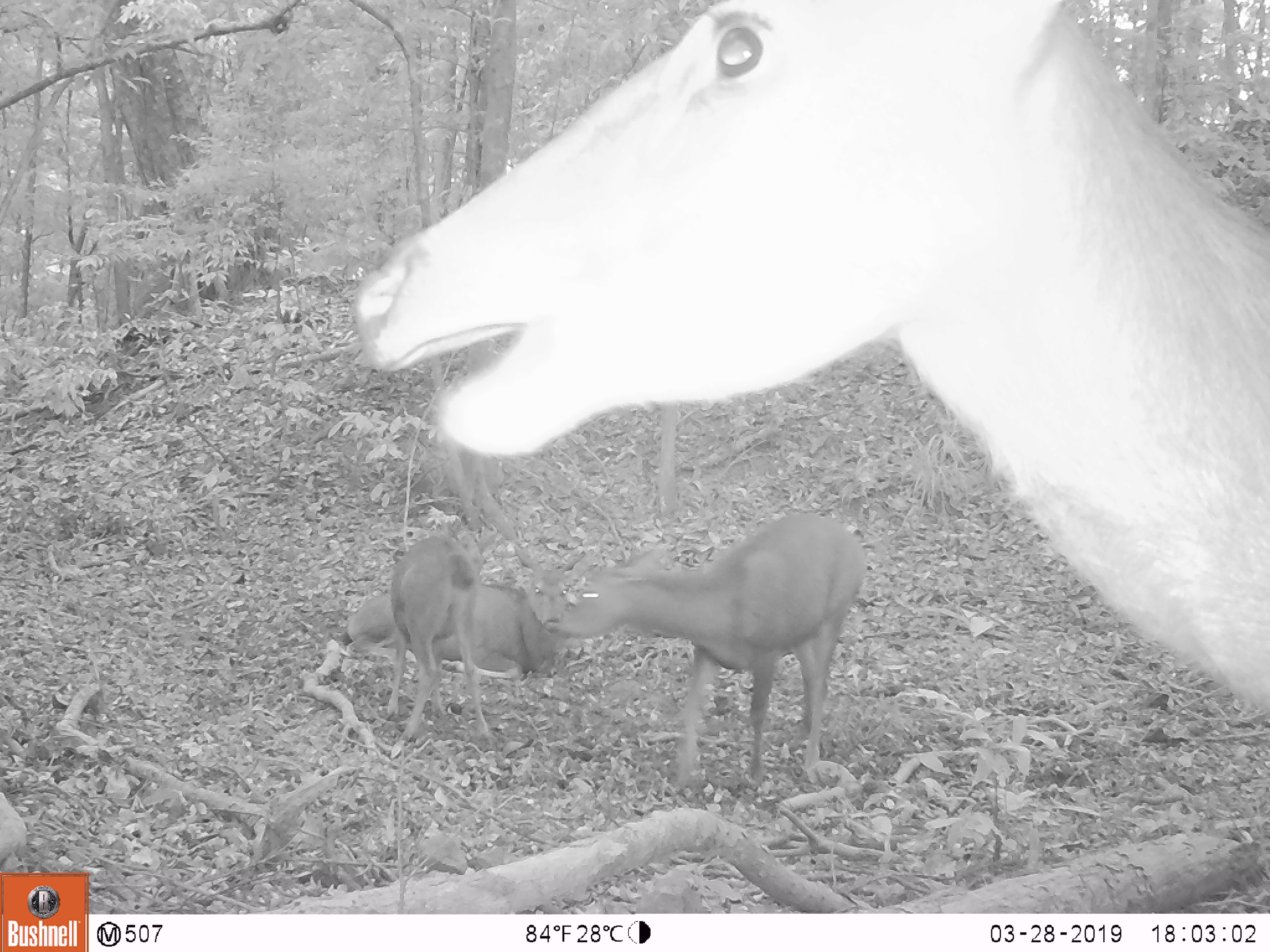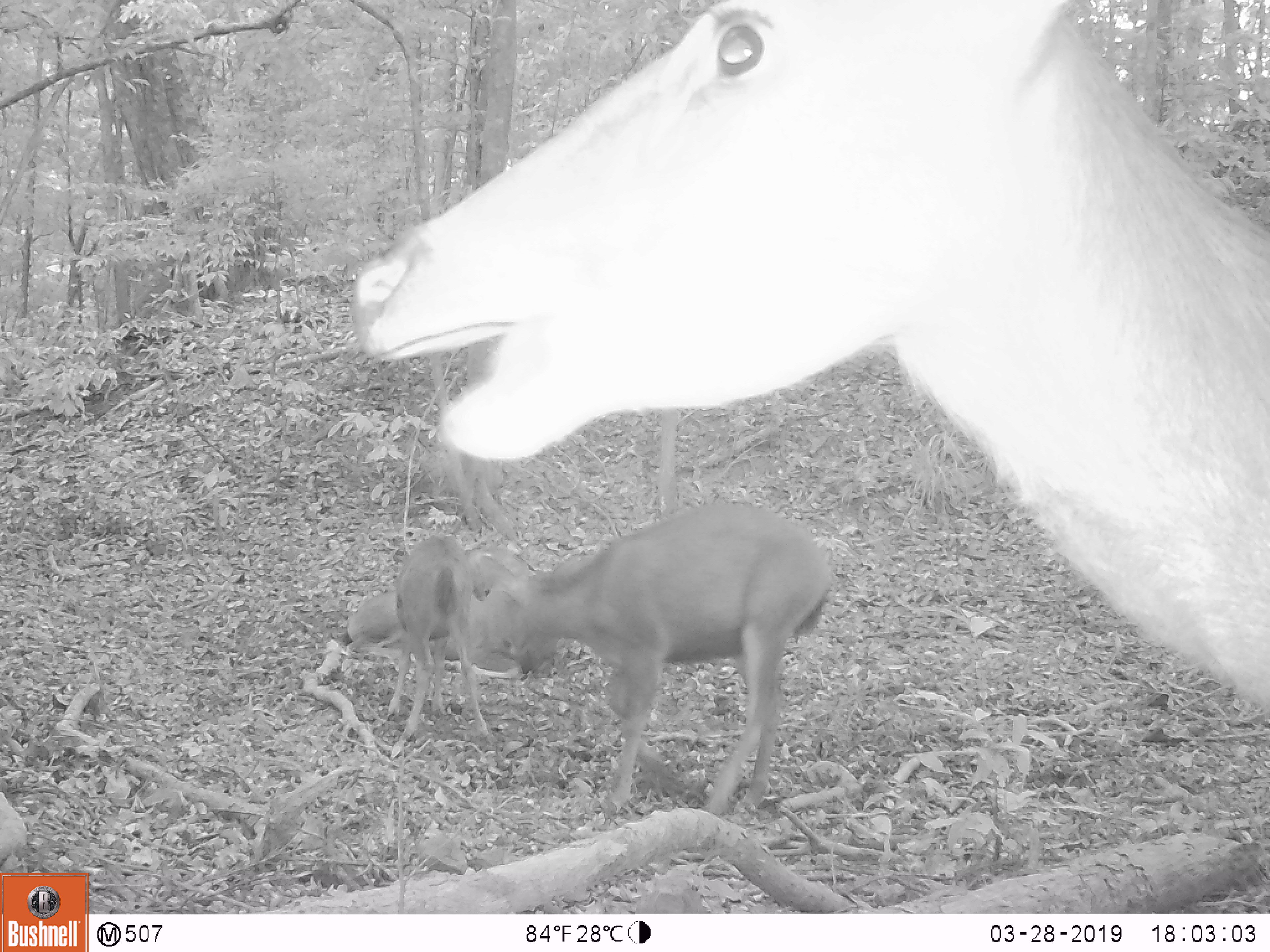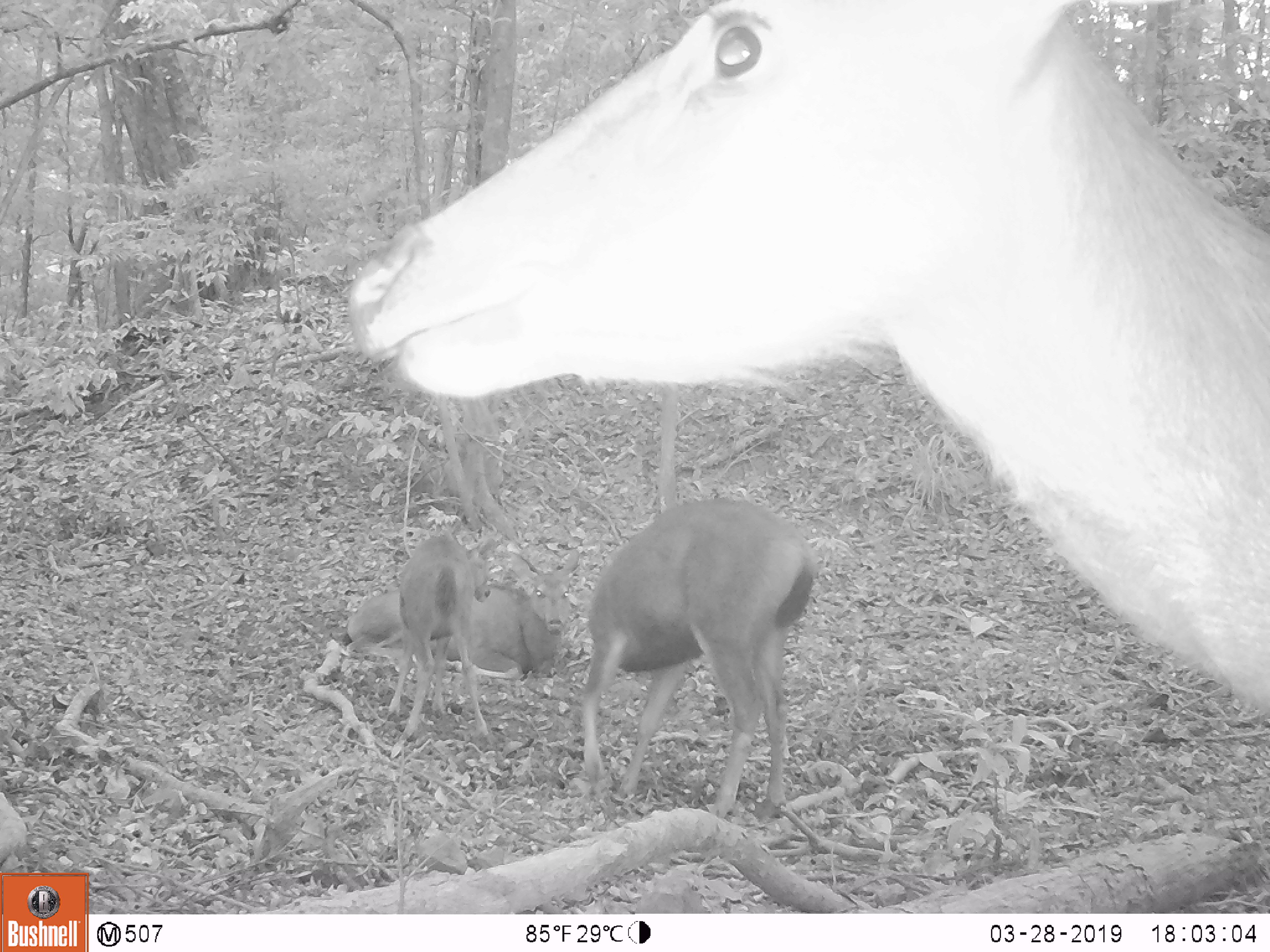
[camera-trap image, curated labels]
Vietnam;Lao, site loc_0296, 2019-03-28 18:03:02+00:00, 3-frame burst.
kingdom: Animalia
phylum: Chordata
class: Mammalia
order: Artiodactyla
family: Cervidae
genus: Rusa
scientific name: Rusa unicolor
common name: sambar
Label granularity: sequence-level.